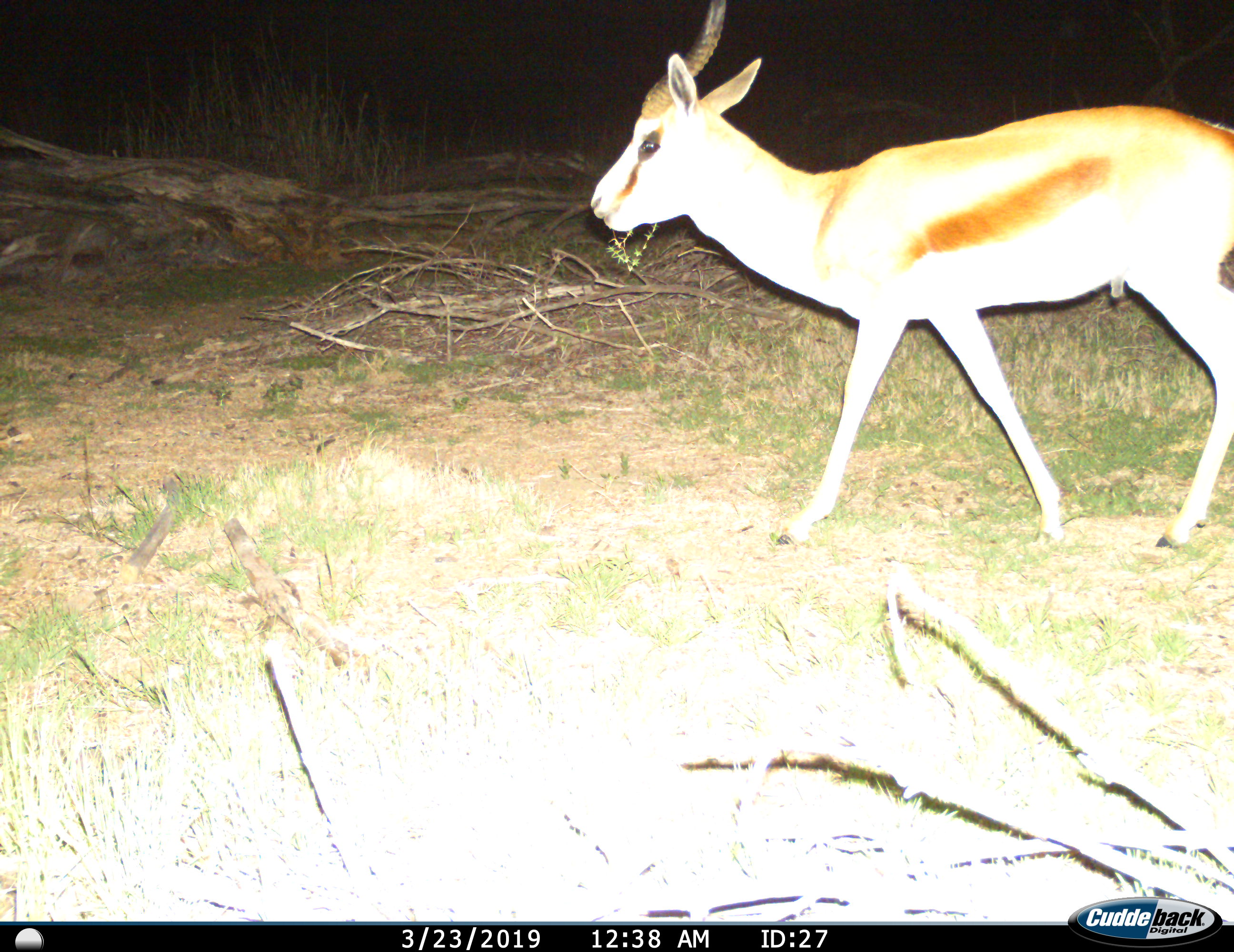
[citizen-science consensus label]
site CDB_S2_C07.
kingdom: Animalia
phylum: Chordata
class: Mammalia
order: Artiodactyla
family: Bovidae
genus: Antidorcas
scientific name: Antidorcas marsupialis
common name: springbok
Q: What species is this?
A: Springbok (Antidorcas marsupialis).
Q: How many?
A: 1.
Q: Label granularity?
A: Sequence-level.